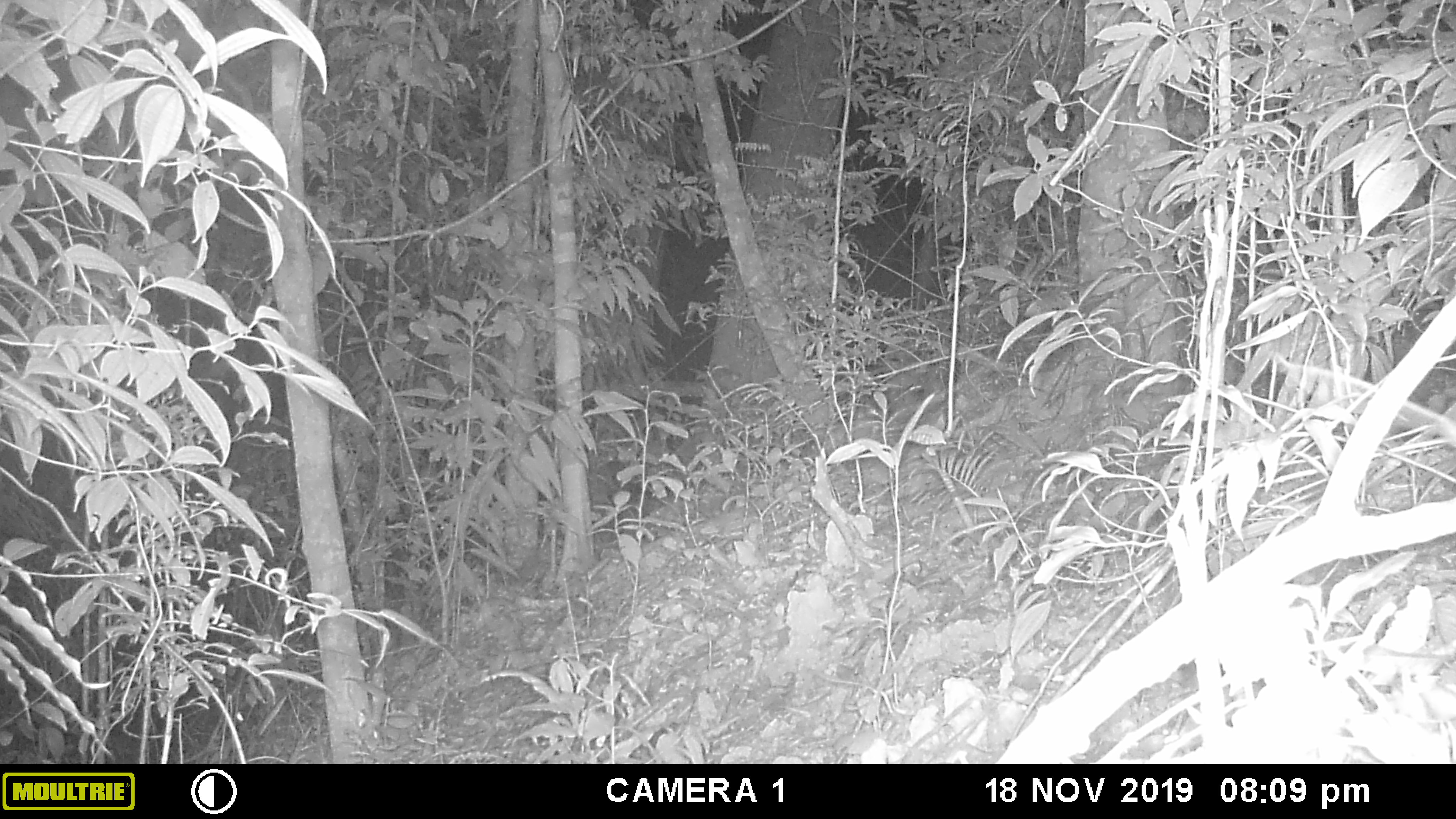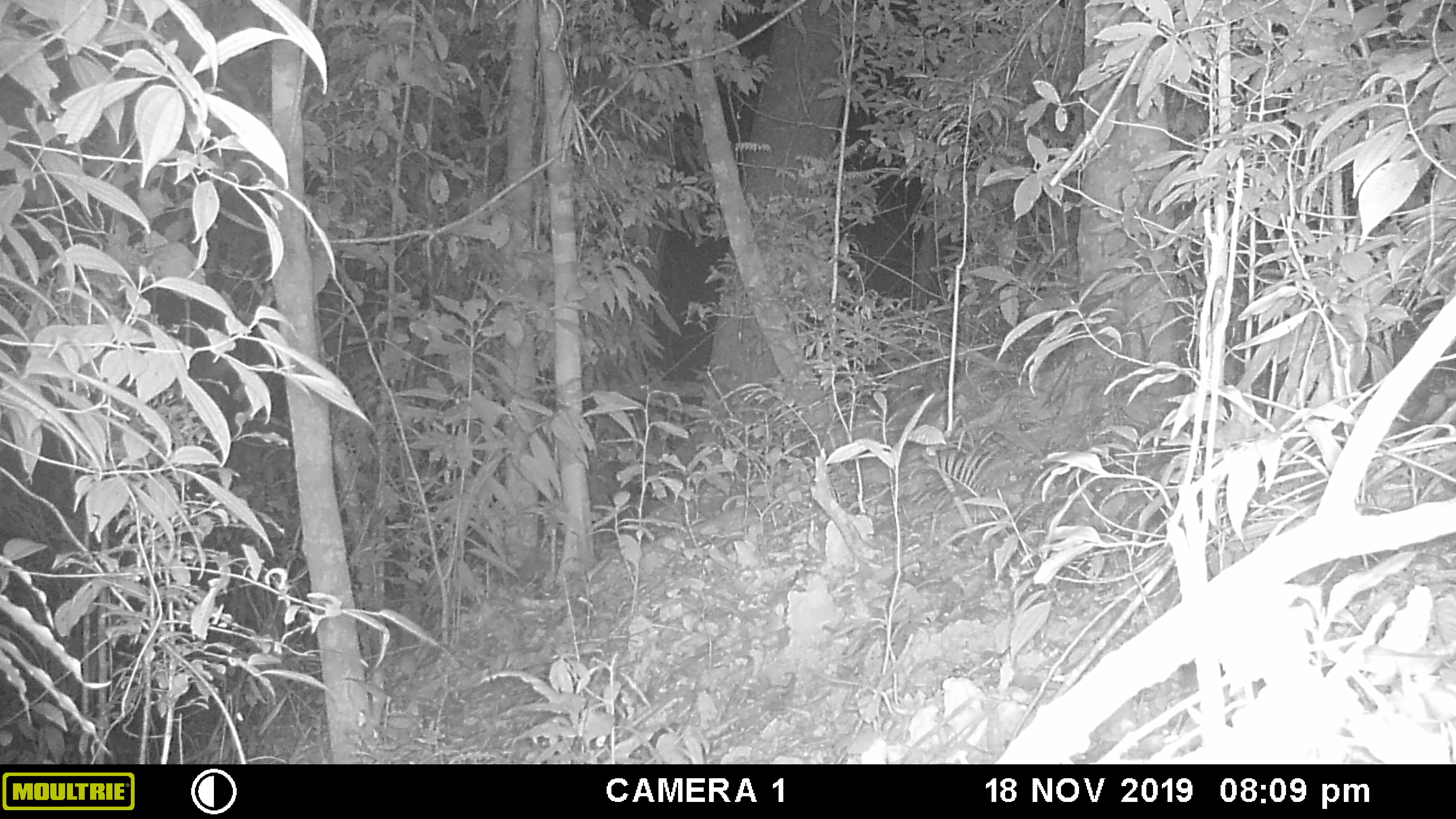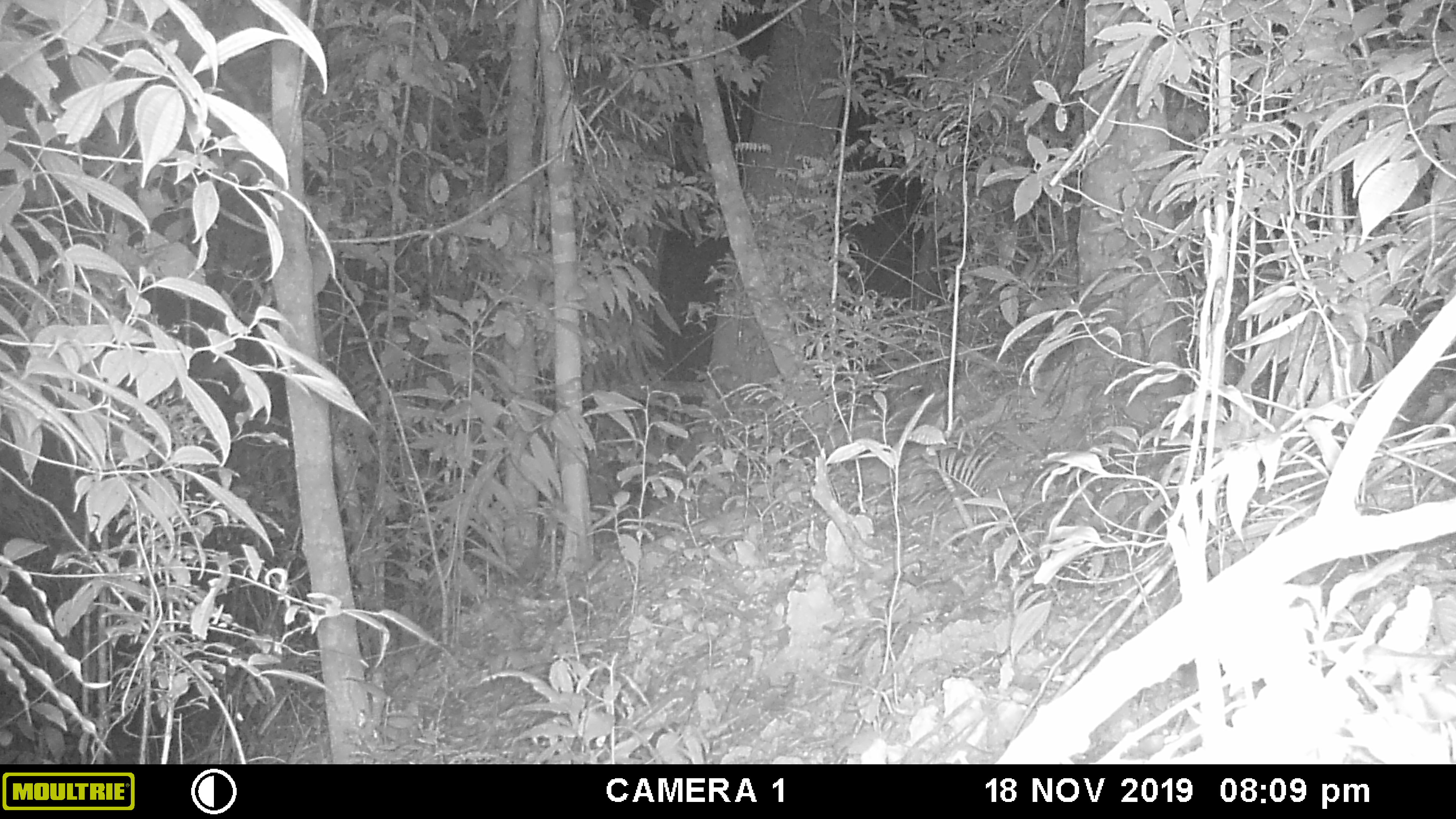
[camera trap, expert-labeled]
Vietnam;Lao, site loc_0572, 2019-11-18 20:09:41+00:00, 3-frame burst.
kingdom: Animalia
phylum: Chordata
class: Mammalia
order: Rodentia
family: Muridae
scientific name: Muridae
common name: old-world mice and rats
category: unidentified murid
Unidentified murid (old-world mice and rats) (Muridae). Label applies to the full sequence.